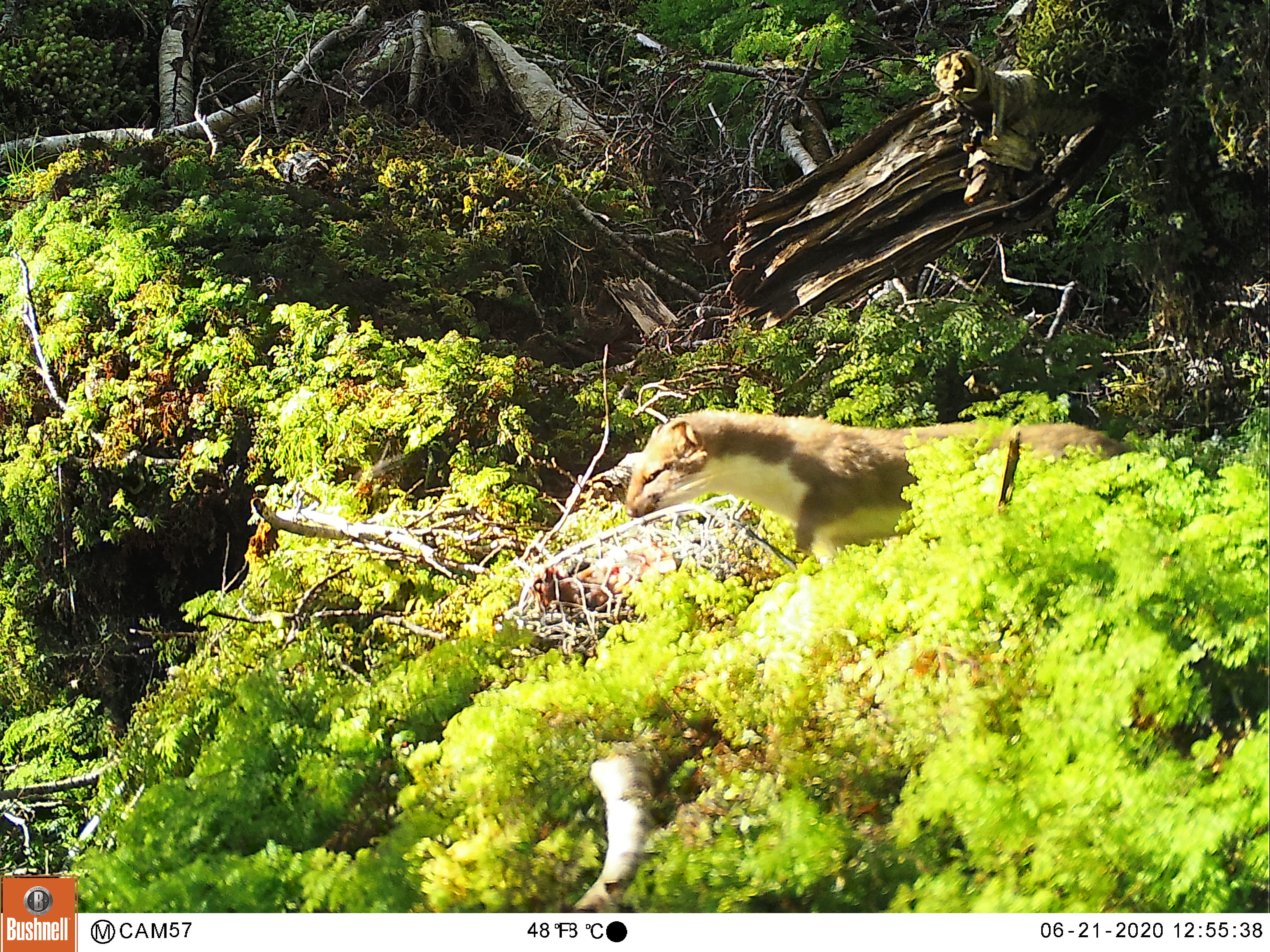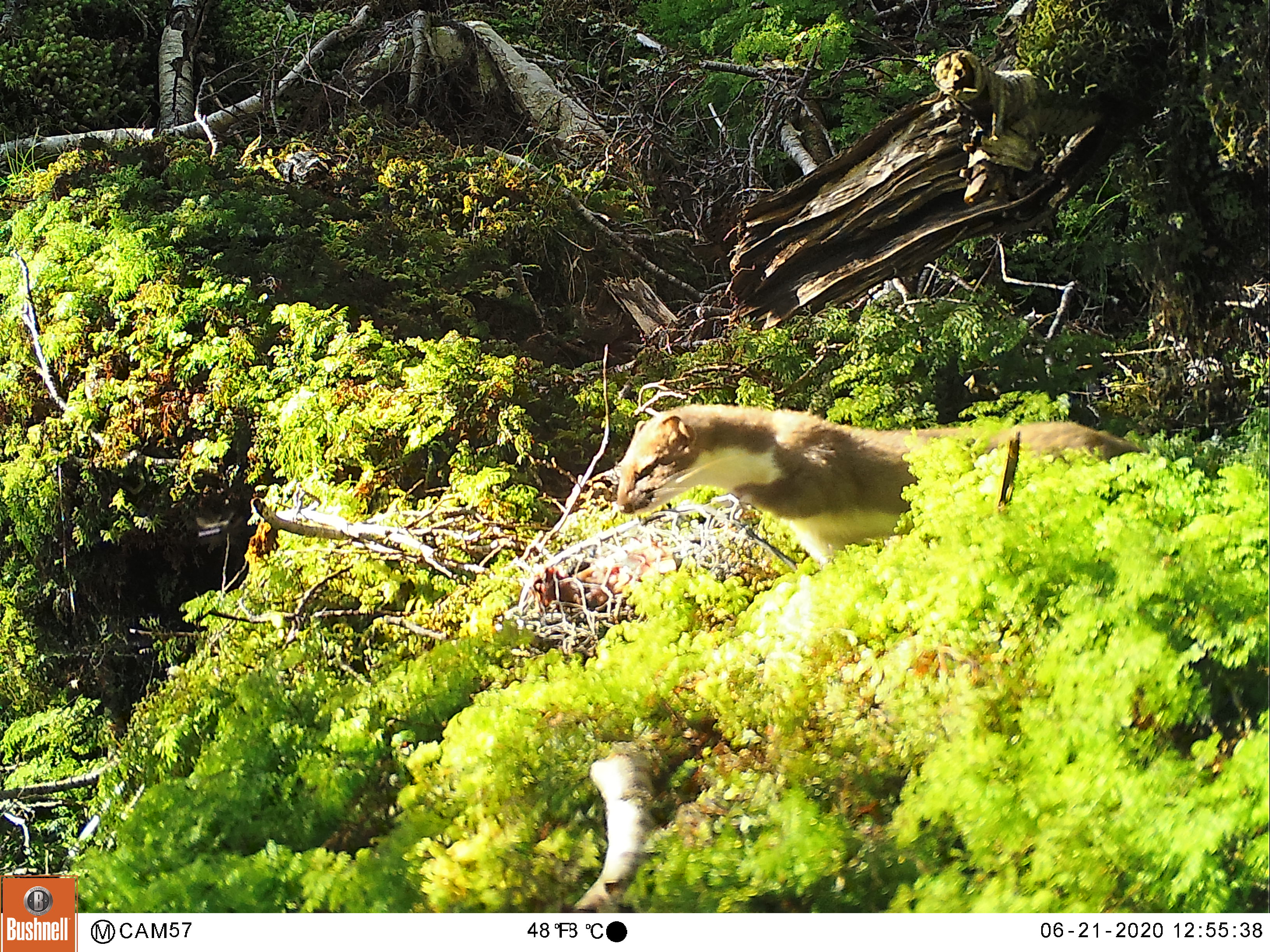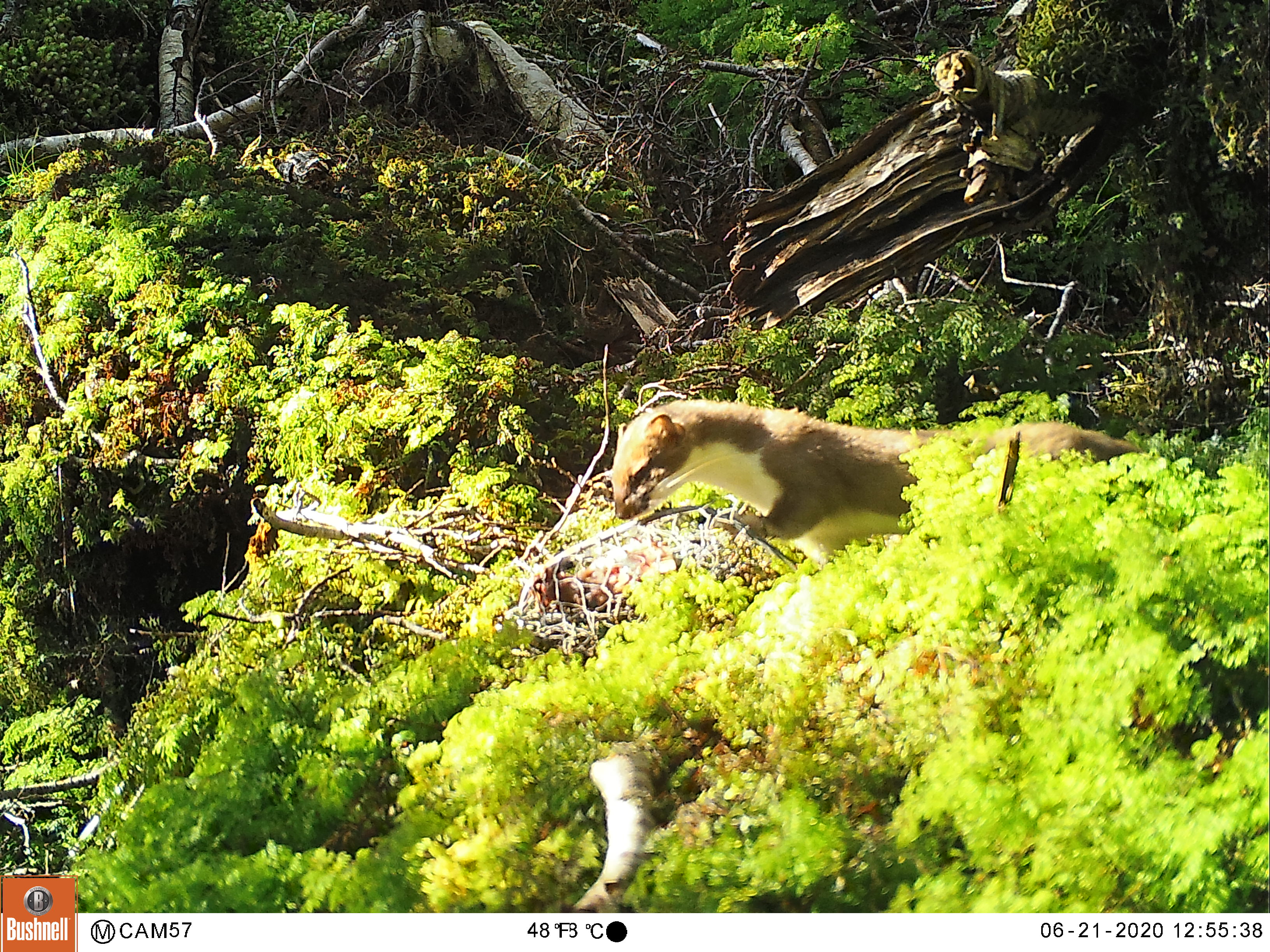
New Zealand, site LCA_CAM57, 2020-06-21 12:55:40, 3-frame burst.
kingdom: Animalia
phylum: Chordata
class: Mammalia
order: Carnivora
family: Mustelidae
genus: Mustela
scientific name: Mustela erminea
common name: stoat